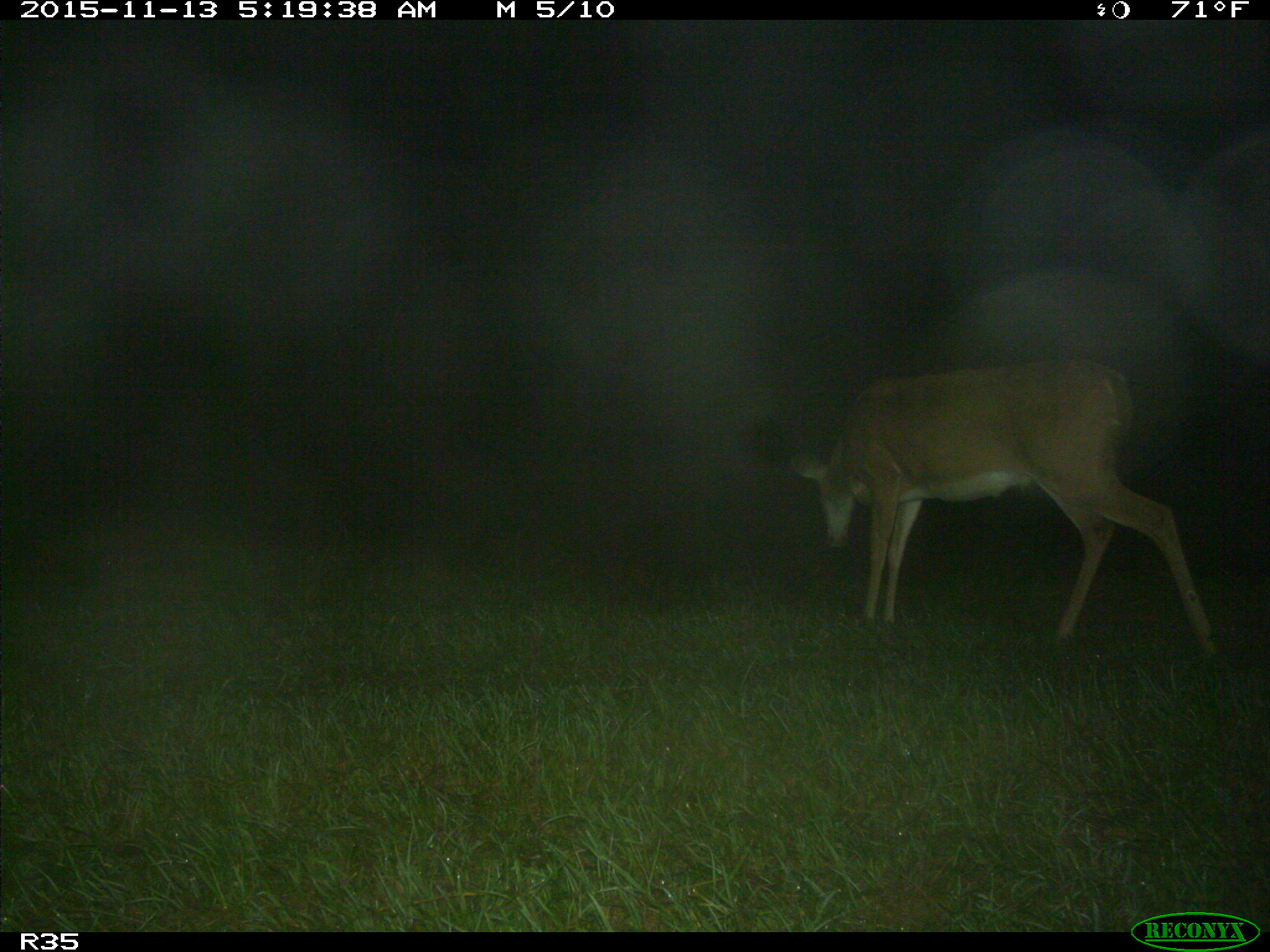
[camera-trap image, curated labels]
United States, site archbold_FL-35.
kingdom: Animalia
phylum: Chordata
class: Mammalia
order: Artiodactyla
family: Cervidae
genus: Odocoileus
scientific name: Odocoileus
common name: deer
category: unidentified deer